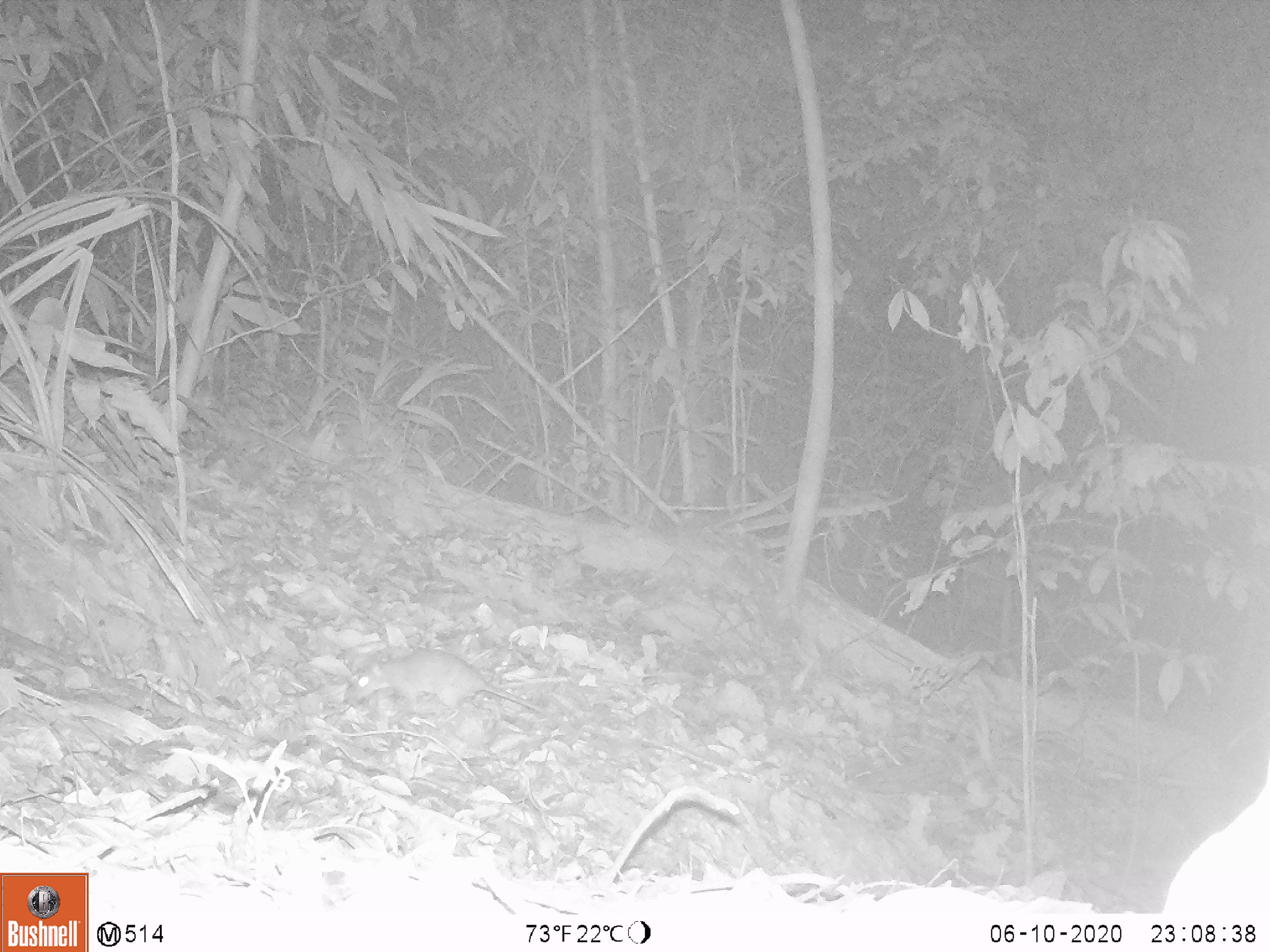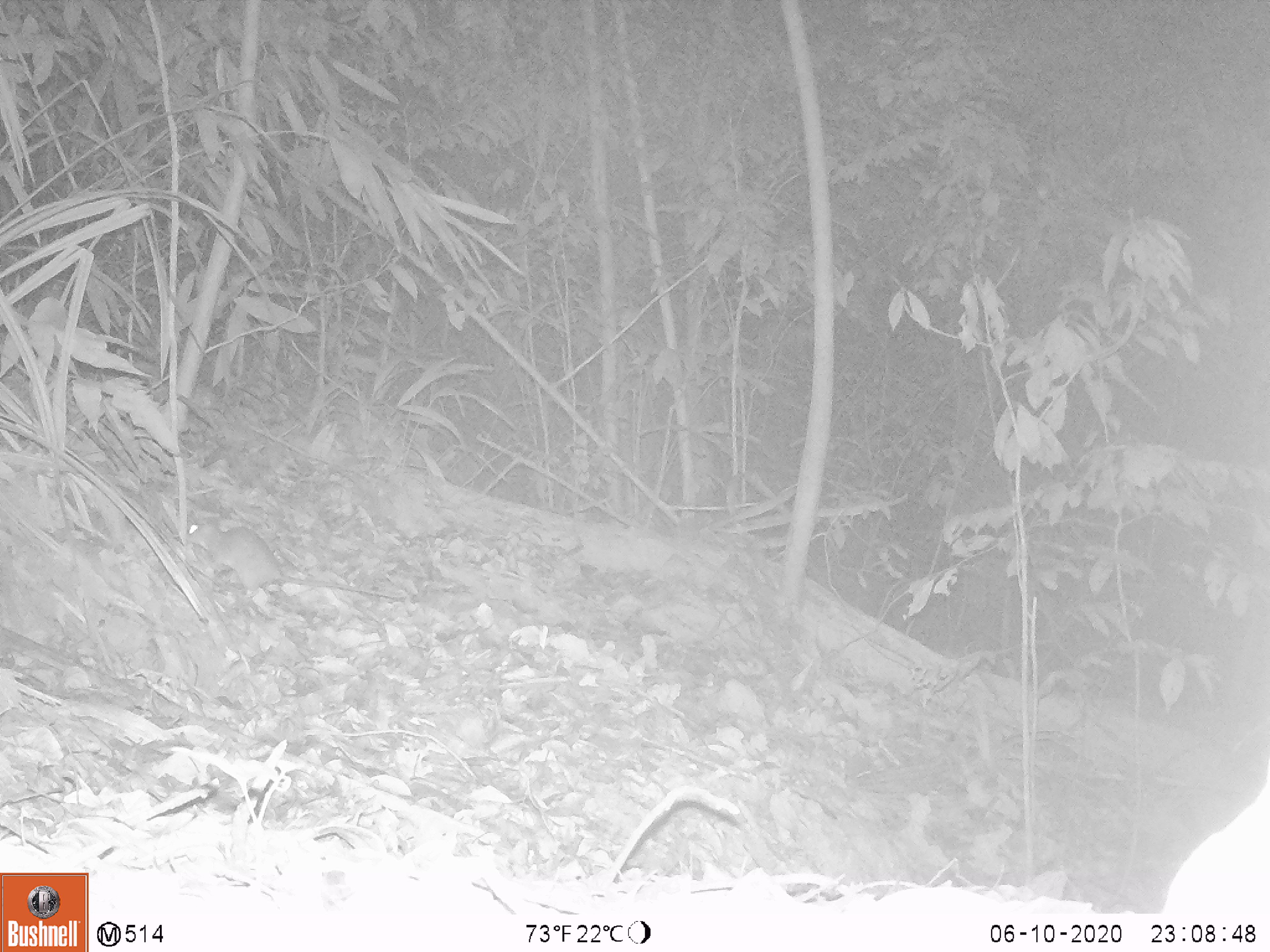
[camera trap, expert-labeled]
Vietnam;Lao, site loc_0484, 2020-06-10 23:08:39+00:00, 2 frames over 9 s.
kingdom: Animalia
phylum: Chordata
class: Mammalia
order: Rodentia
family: Muridae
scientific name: Muridae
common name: old-world mice and rats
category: unidentified murid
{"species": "unidentified murid (old-world mice and rats) (Muridae)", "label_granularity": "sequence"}